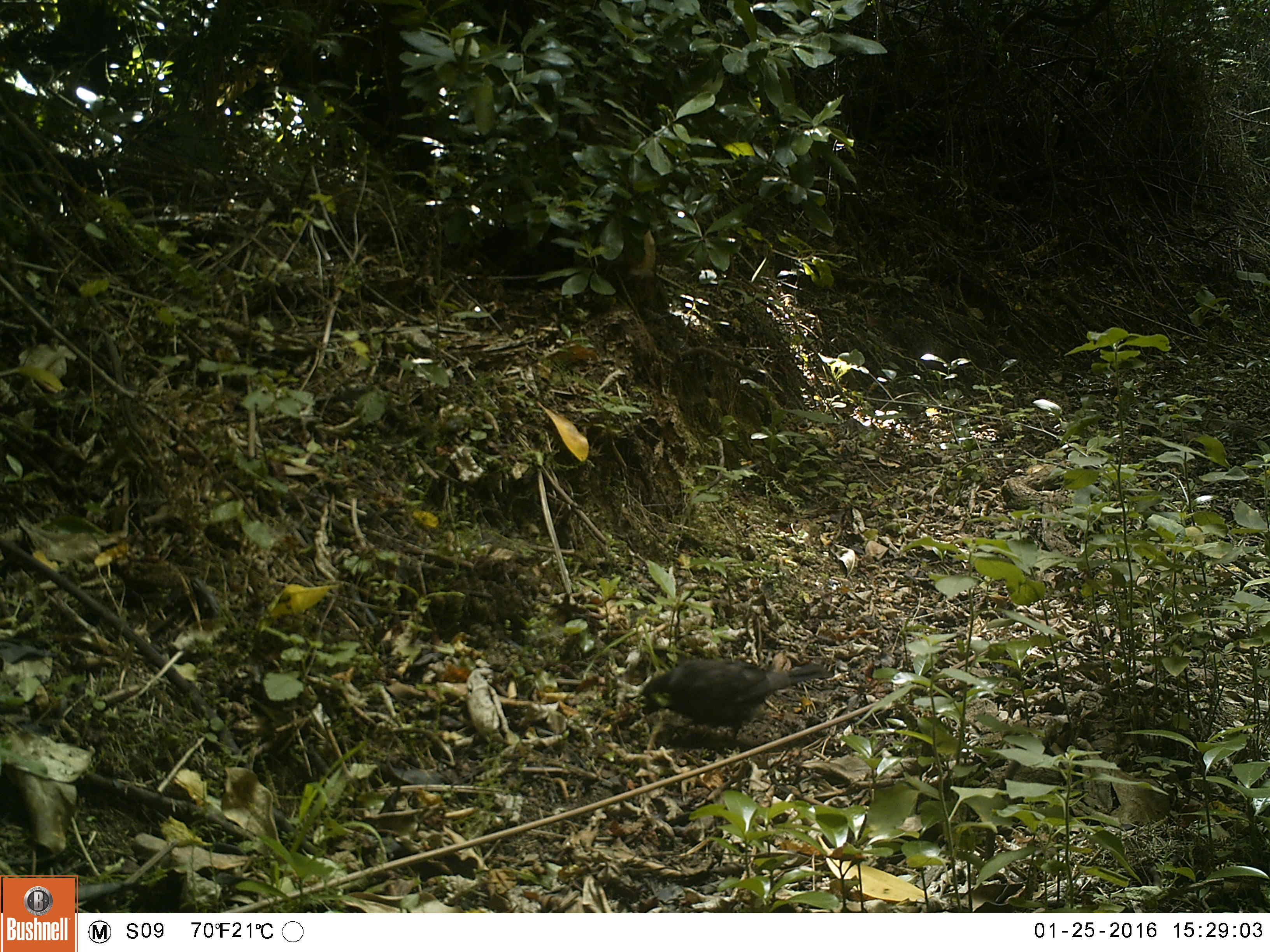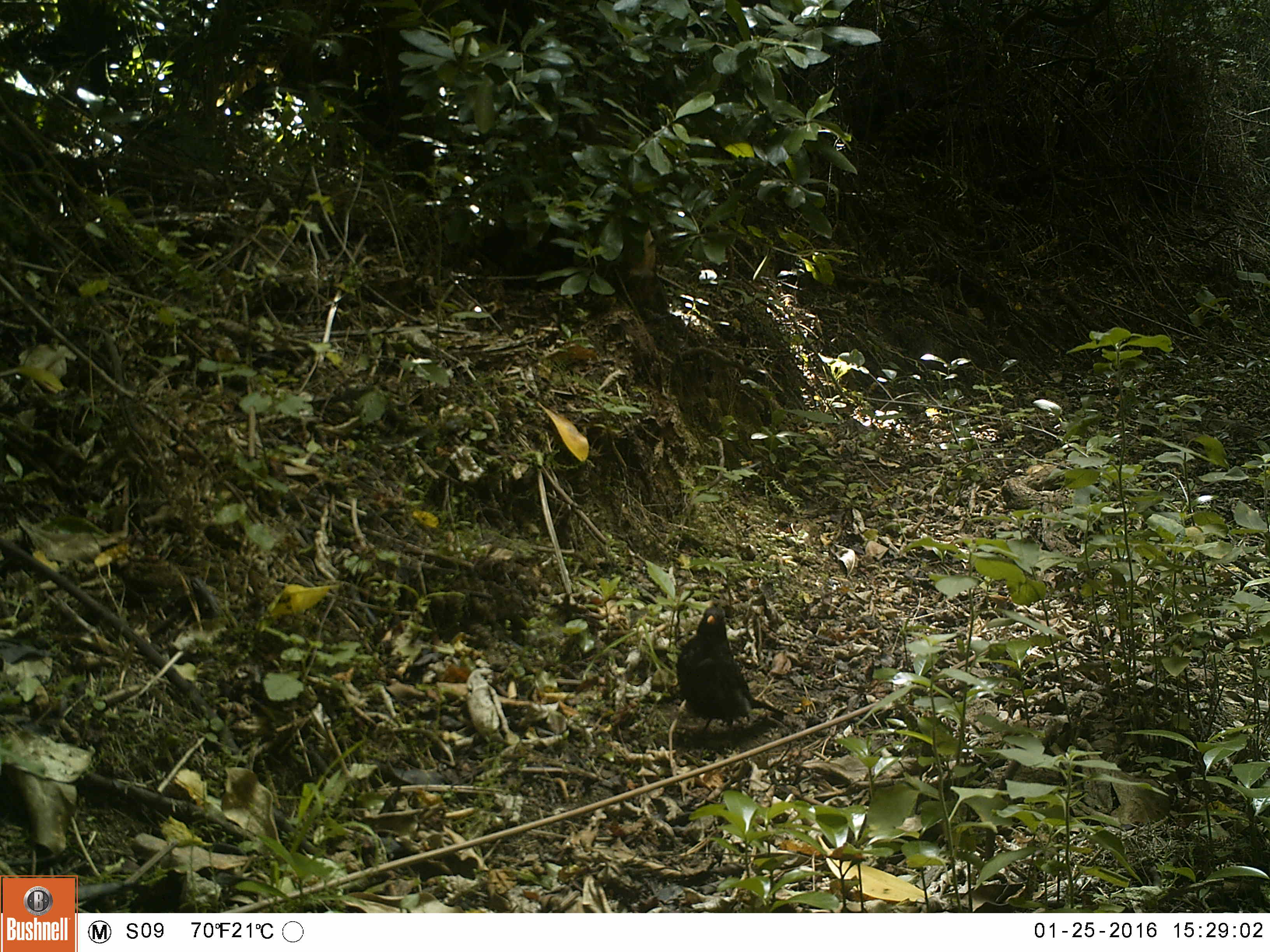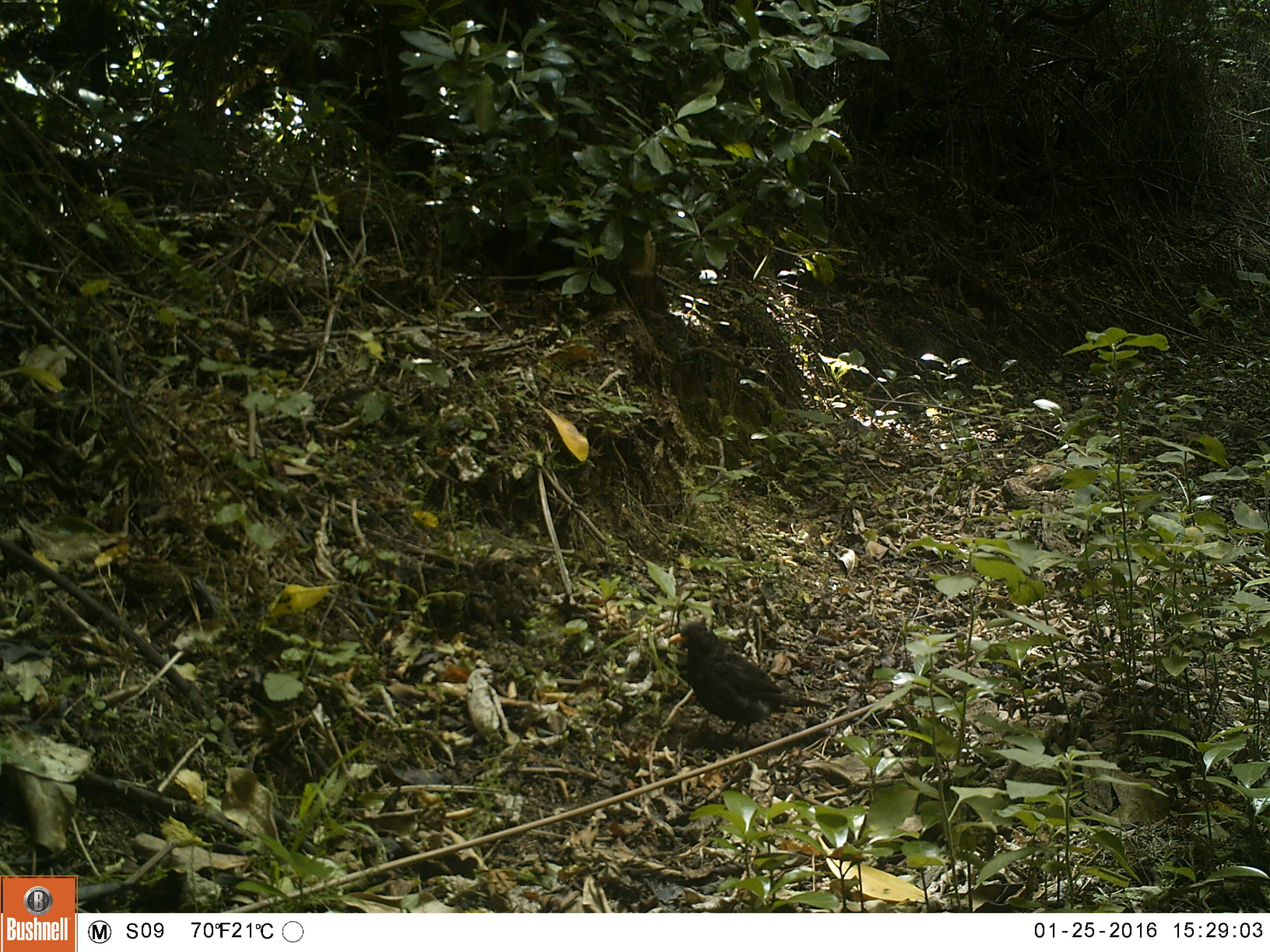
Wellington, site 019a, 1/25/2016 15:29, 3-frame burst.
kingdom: Animalia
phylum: Chordata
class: Aves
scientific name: Aves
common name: bird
Bird (Aves).